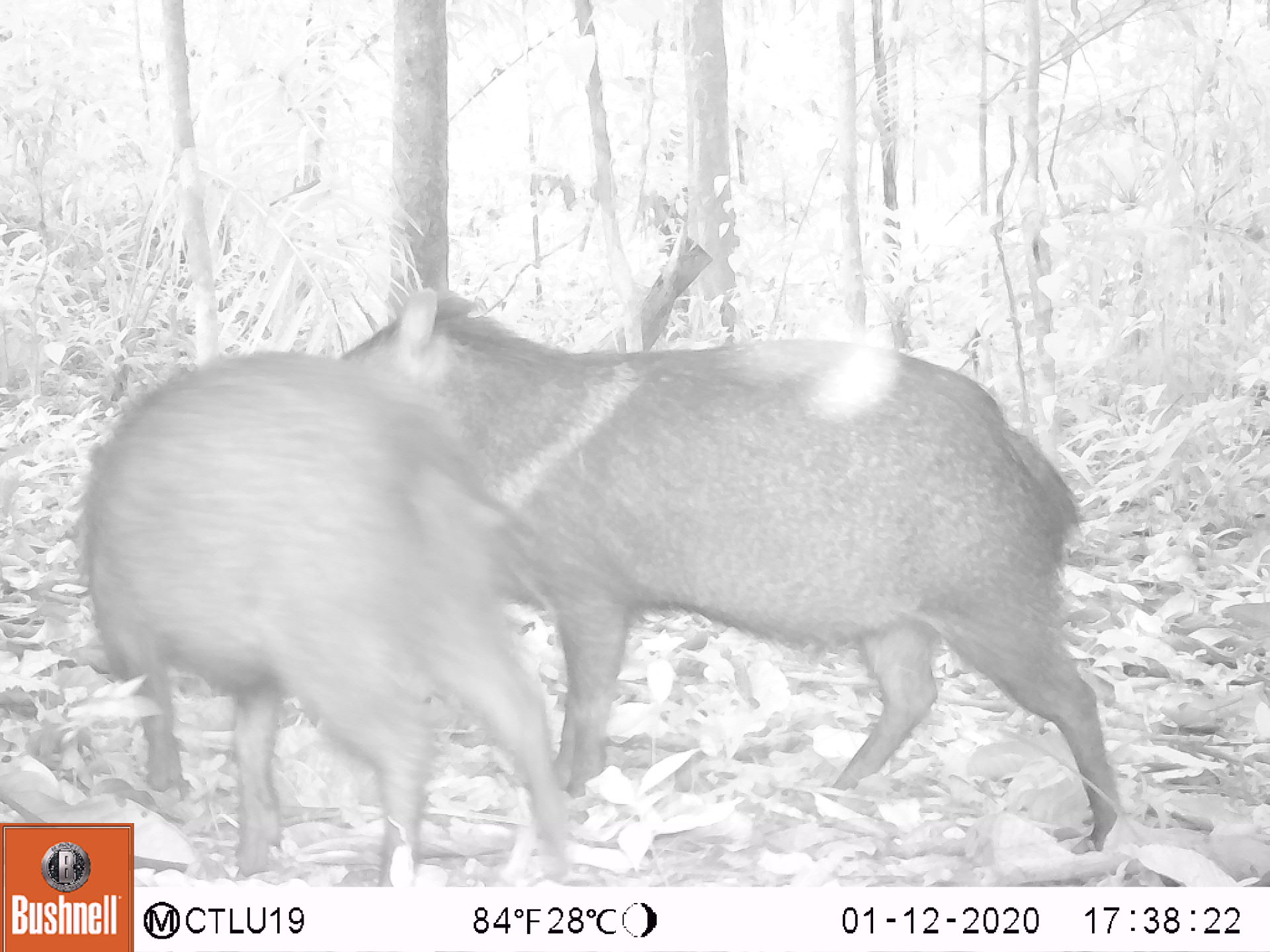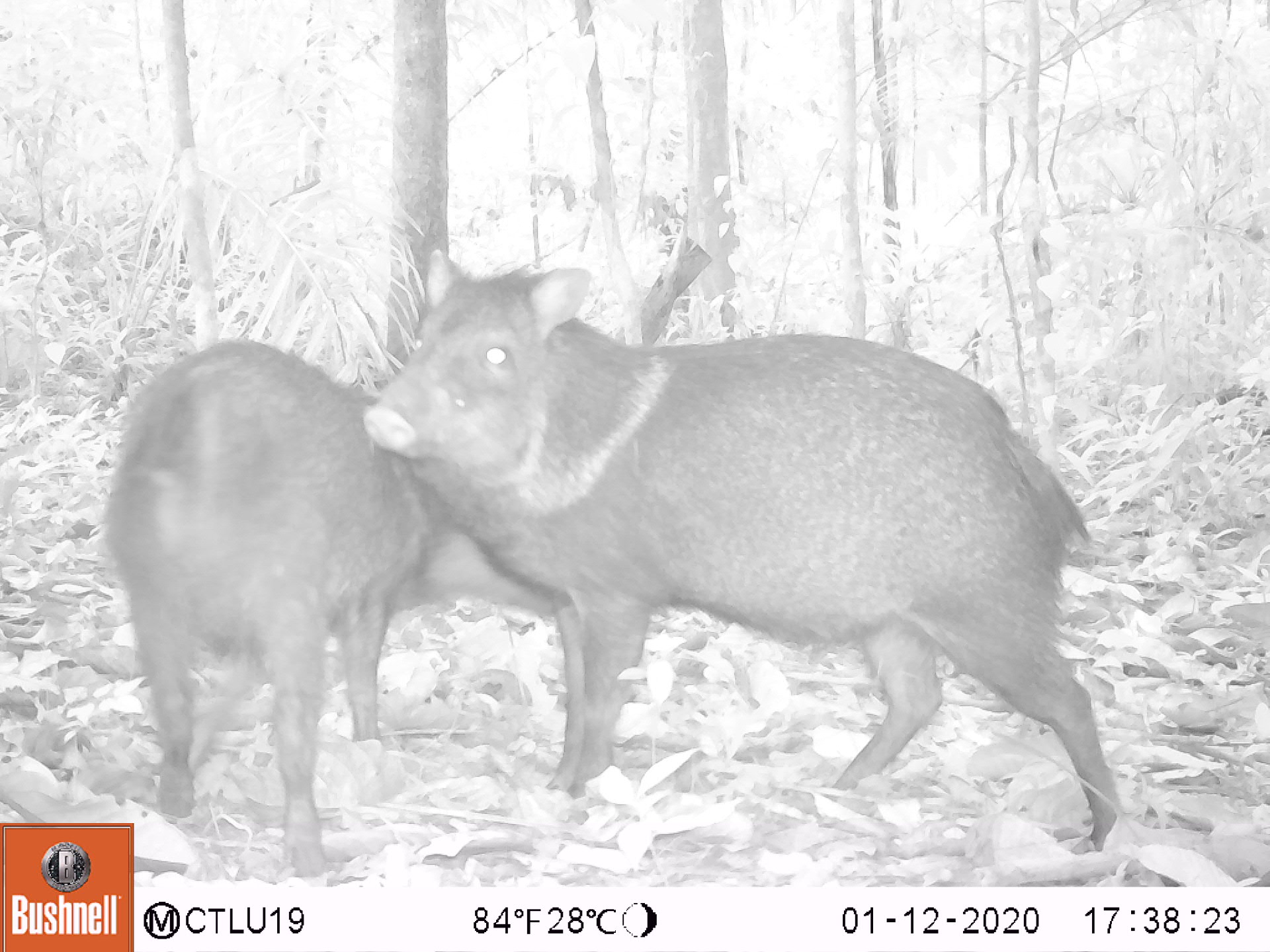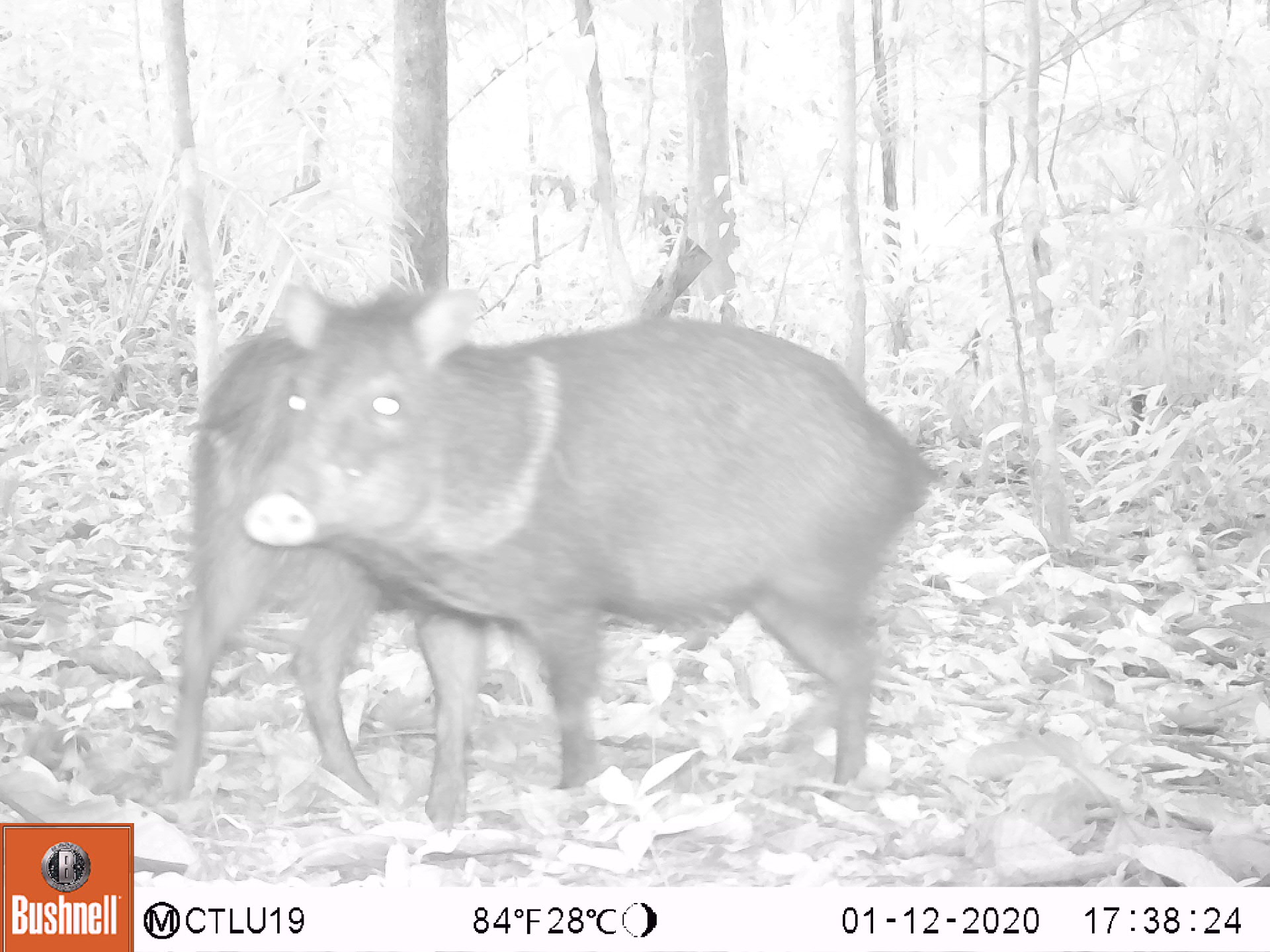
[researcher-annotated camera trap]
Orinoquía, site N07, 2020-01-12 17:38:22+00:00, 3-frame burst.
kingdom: Animalia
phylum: Chordata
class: Mammalia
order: Artiodactyla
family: Tayassuidae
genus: Pecari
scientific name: Pecari tajacu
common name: collared peccary